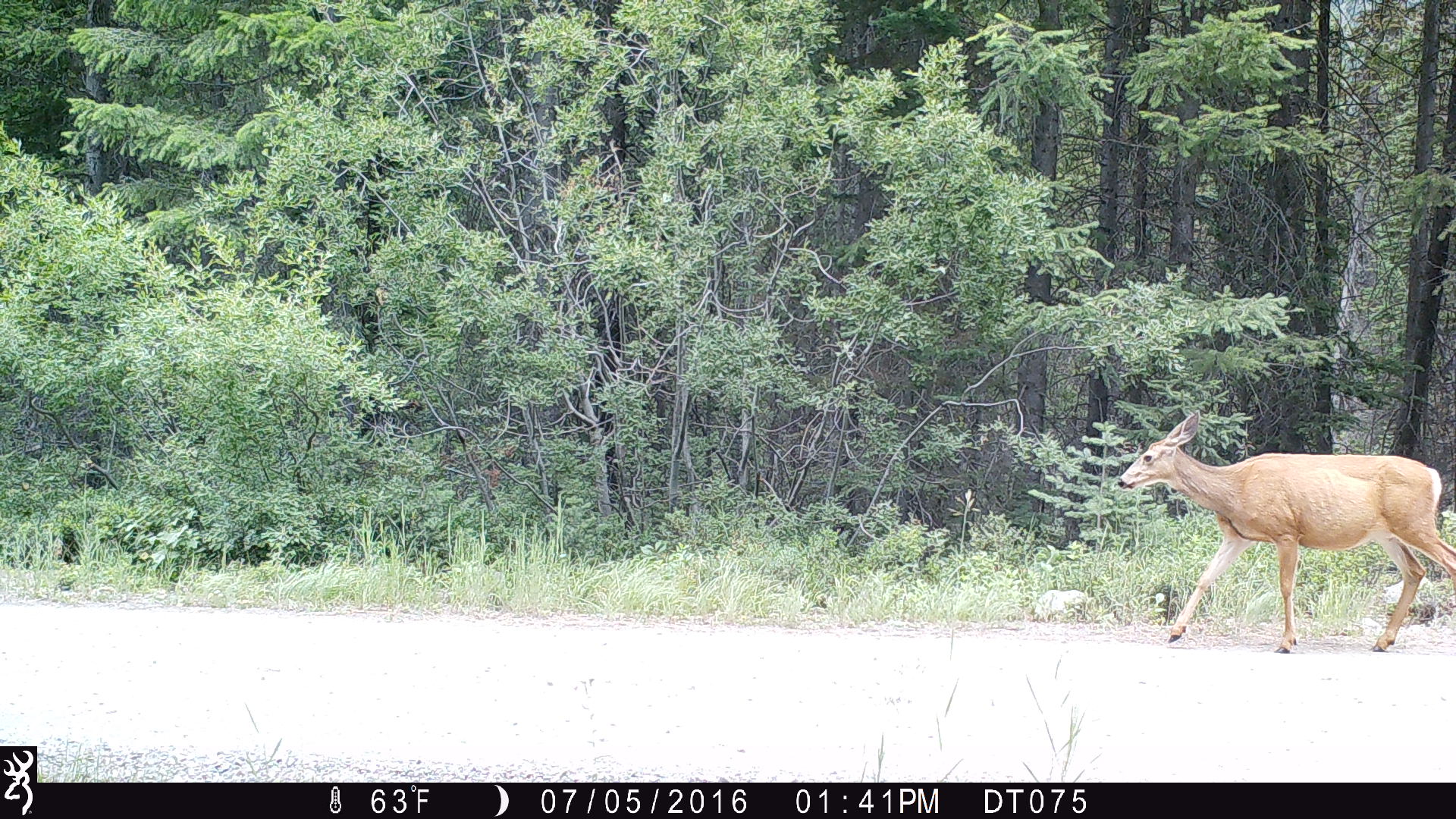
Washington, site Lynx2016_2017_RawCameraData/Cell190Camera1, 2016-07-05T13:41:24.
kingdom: Animalia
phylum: Chordata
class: Mammalia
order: Artiodactyla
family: Cervidae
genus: Odocoileus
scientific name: Odocoileus hemionus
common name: mule deer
Odocoileus hemionus (mule deer). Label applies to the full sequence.